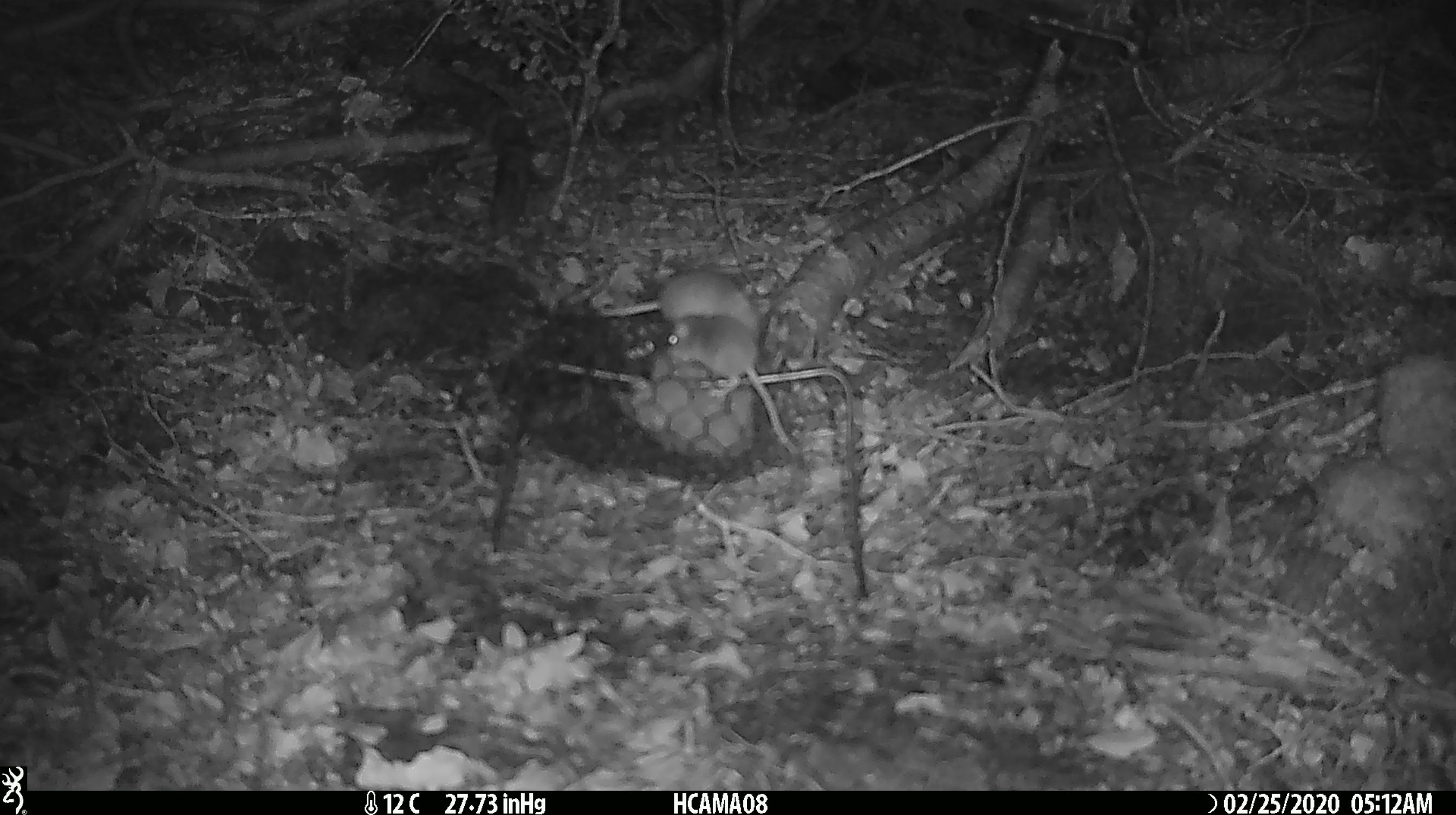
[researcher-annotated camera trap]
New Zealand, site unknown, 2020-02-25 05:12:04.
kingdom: Animalia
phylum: Chordata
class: Mammalia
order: Rodentia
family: Muridae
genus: Mus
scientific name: Mus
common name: mouse